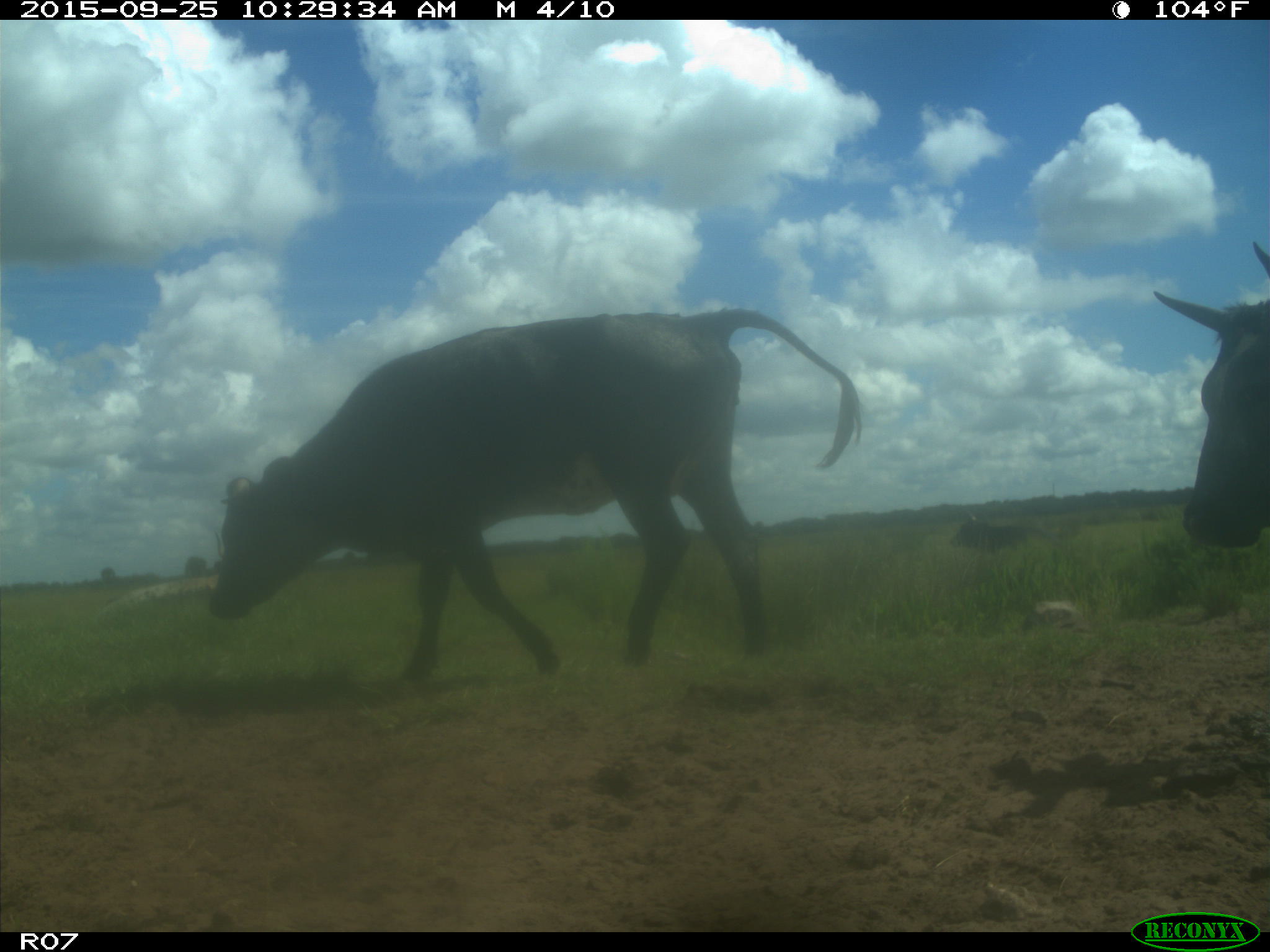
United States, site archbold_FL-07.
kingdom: Animalia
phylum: Chordata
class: Mammalia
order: Artiodactyla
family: Bovidae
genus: Bos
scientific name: Bos taurus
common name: domestic cow